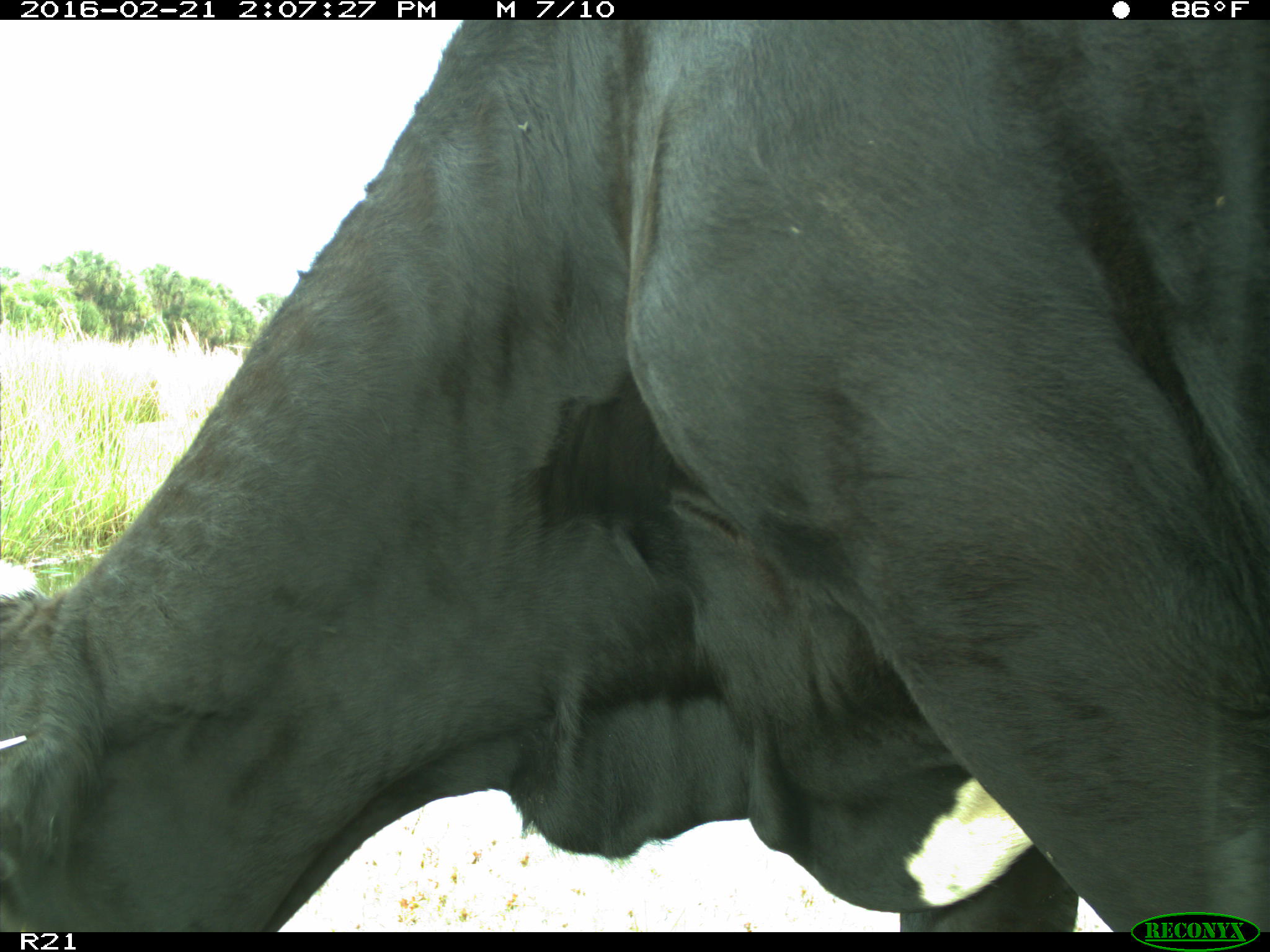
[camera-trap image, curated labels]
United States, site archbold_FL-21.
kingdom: Animalia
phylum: Chordata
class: Mammalia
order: Artiodactyla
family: Bovidae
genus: Bos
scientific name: Bos taurus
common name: domestic cow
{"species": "Bos taurus (domestic cow)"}